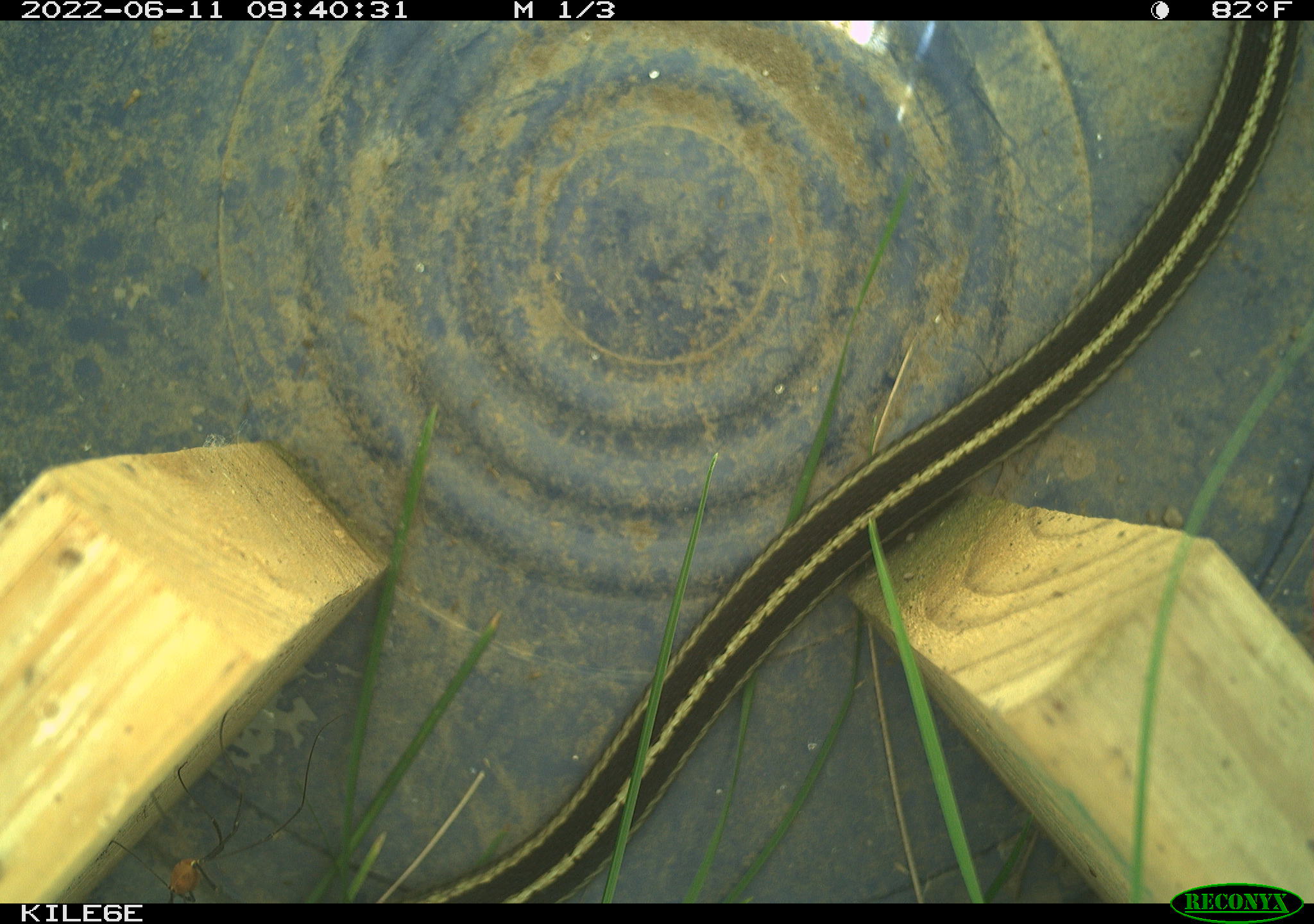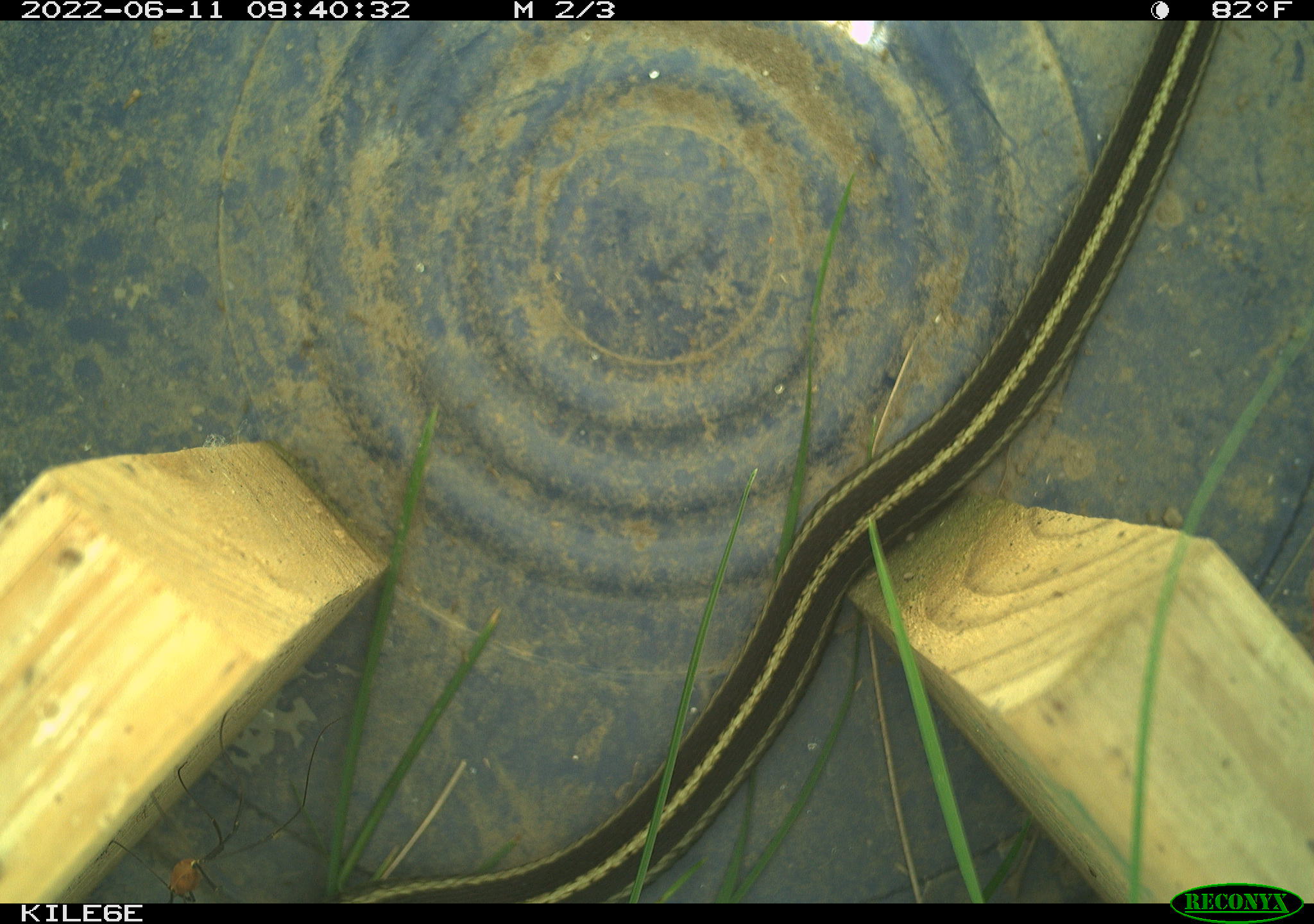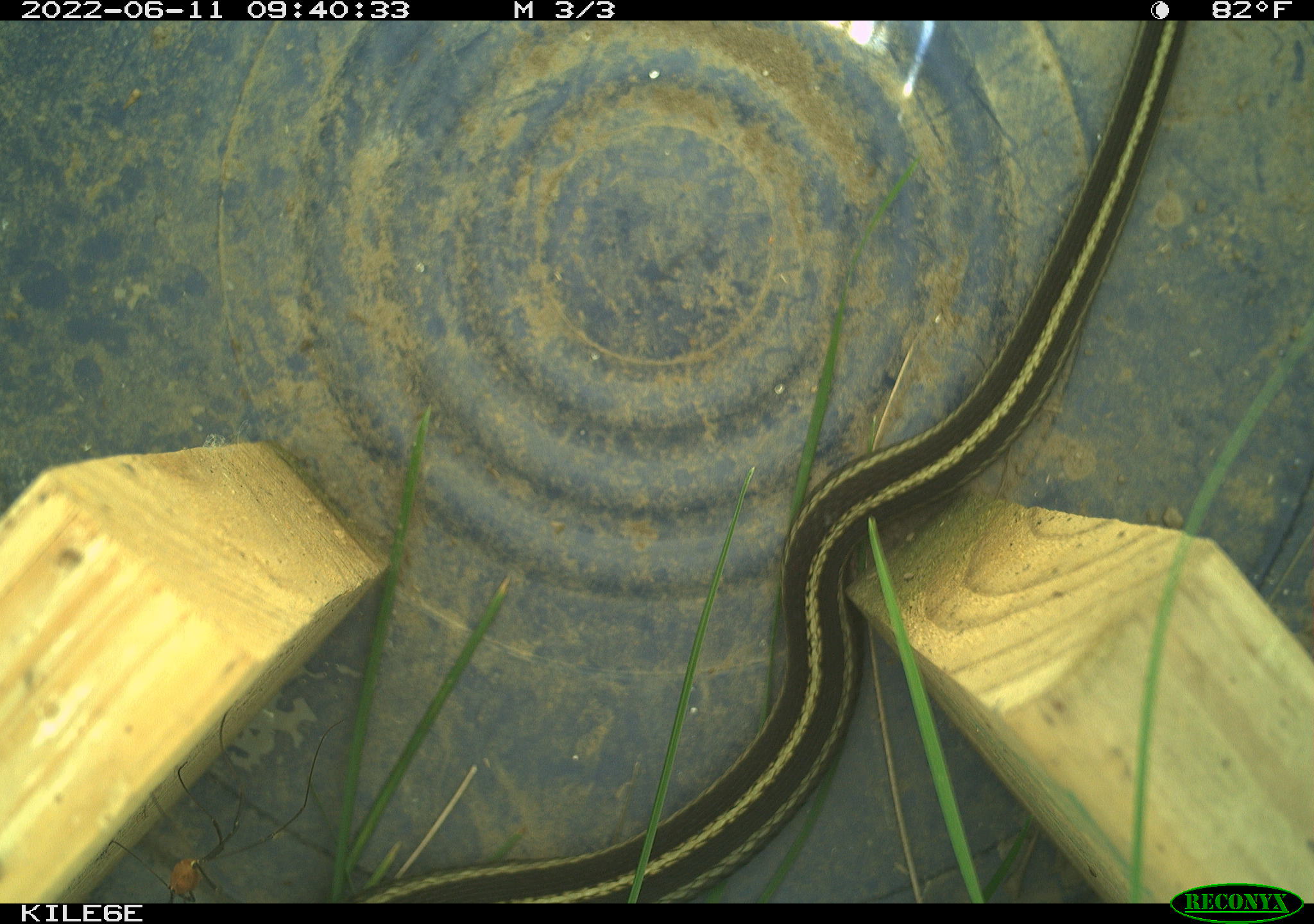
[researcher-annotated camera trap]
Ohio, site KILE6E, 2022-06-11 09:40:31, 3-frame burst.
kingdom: Animalia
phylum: Chordata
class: Reptilia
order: Squamata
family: Colubridae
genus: Thamnophis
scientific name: Thamnophis sirtalis sirtalis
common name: eastern gartersnake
Eastern gartersnake (Thamnophis sirtalis sirtalis).